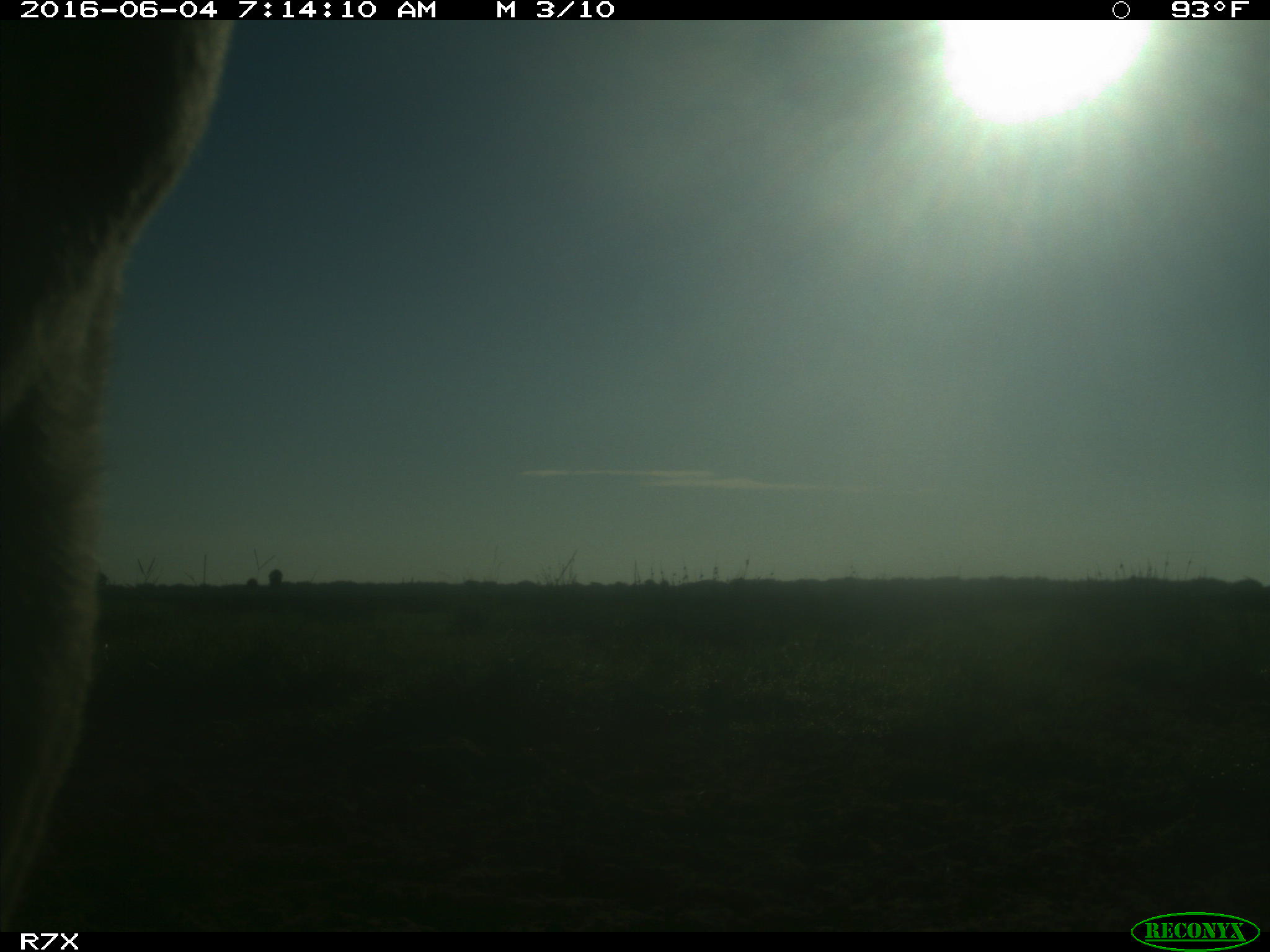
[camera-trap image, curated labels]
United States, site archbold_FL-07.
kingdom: Animalia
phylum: Chordata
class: Mammalia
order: Artiodactyla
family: Bovidae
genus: Bos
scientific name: Bos taurus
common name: domestic cow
Bos taurus (domestic cow).